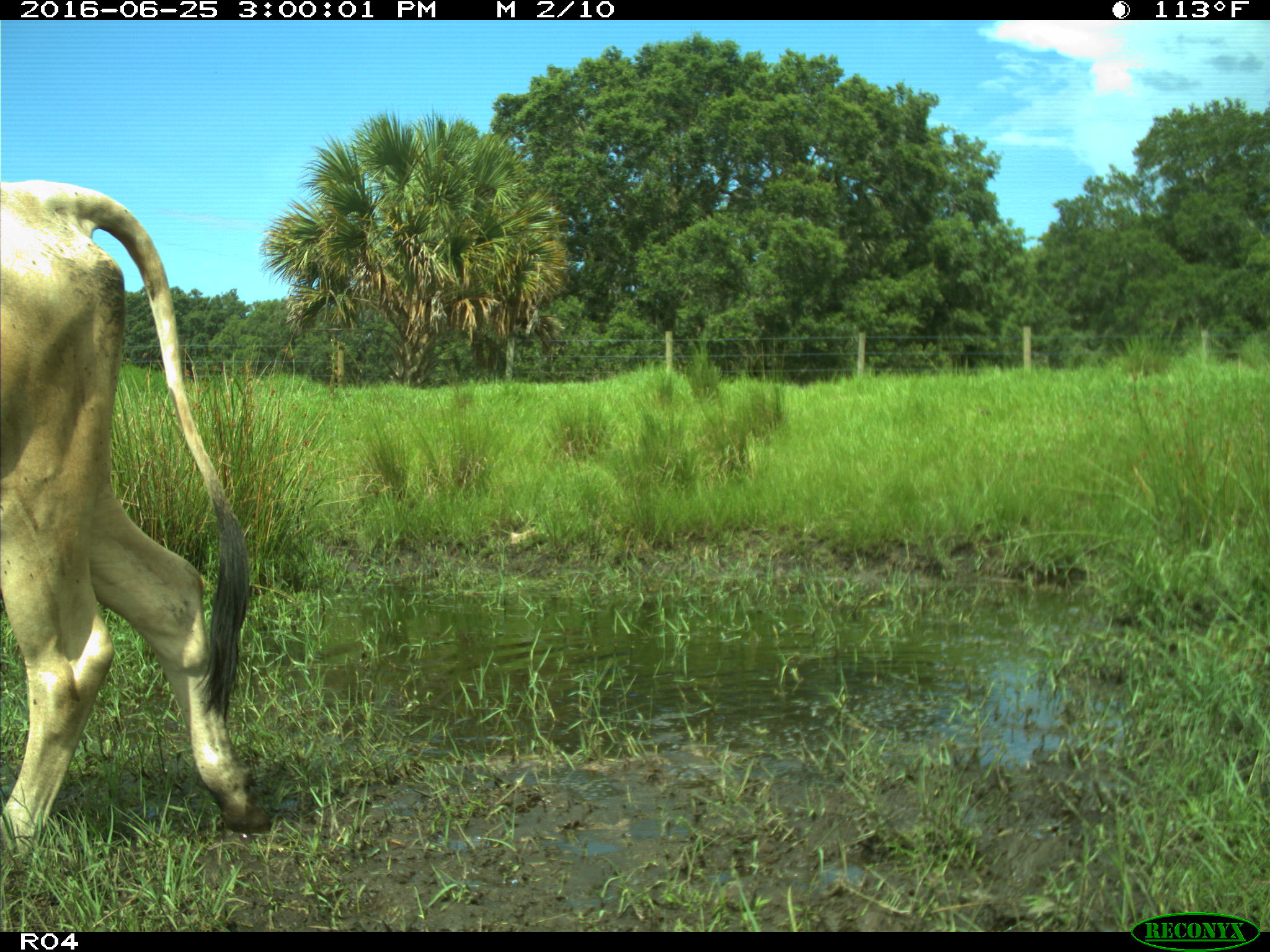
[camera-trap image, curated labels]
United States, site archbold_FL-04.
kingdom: Animalia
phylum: Chordata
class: Mammalia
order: Artiodactyla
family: Bovidae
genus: Bos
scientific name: Bos taurus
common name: domestic cow